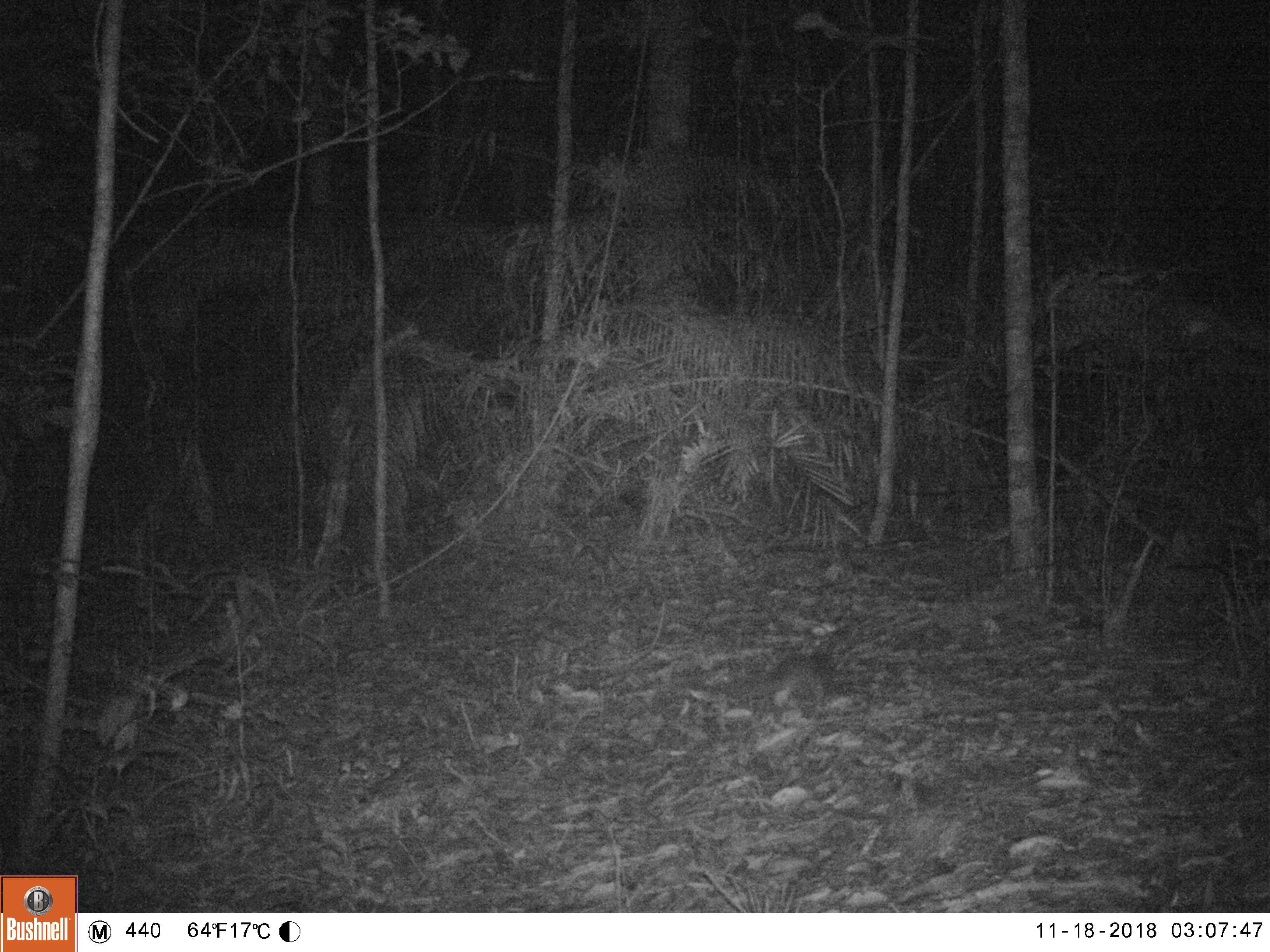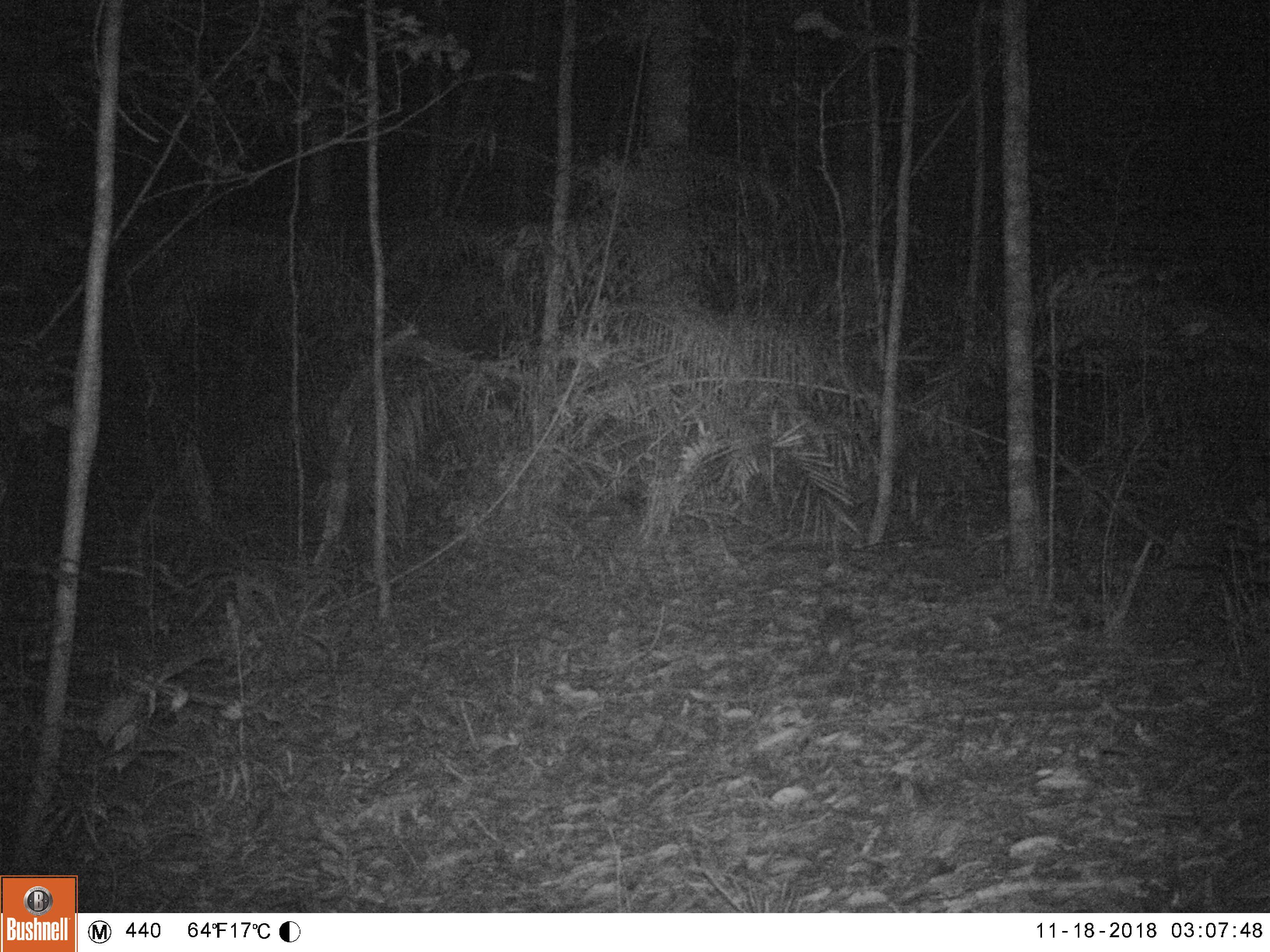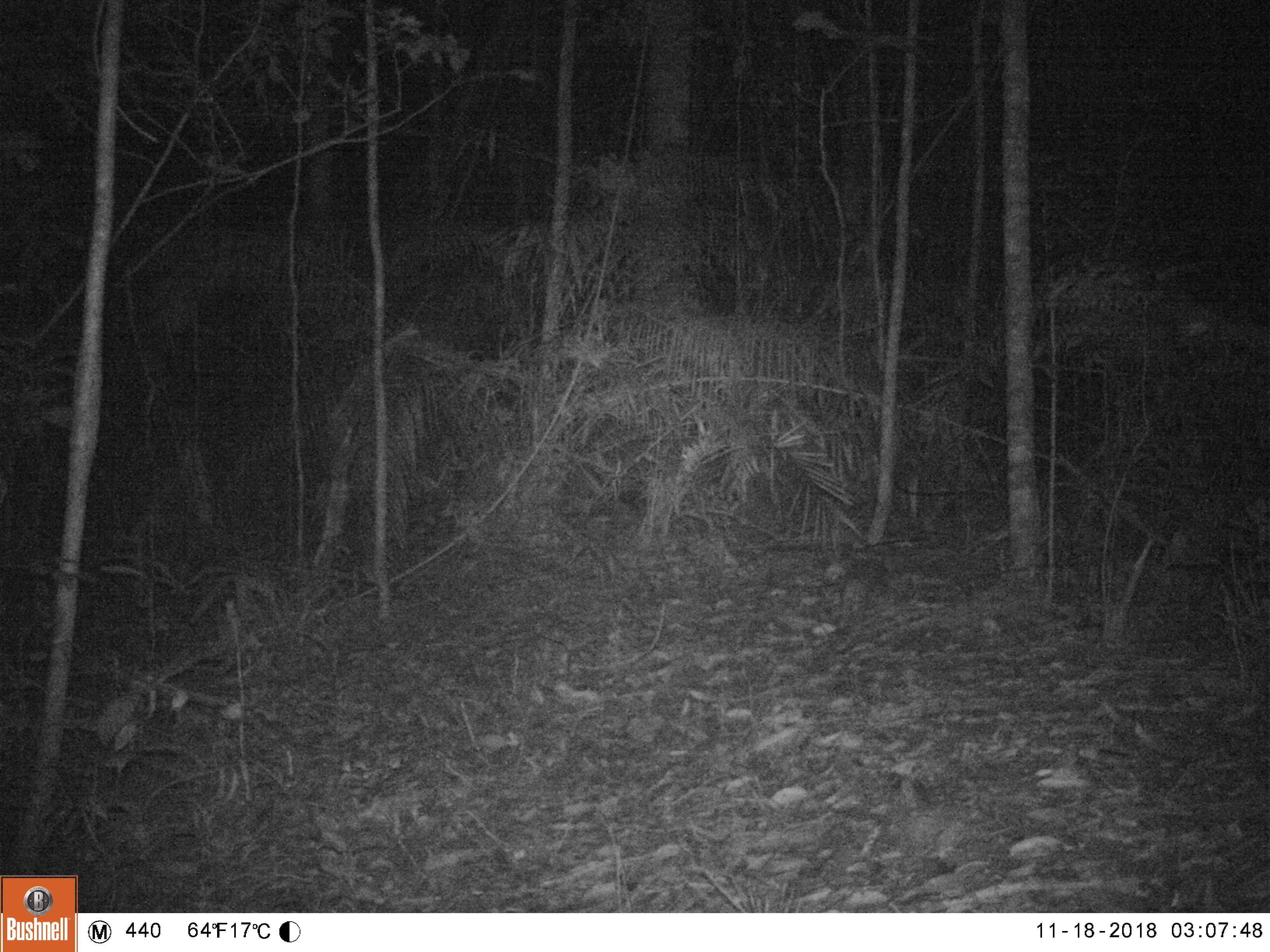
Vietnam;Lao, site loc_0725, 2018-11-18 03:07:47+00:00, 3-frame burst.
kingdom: Animalia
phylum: Chordata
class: Mammalia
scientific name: Mammalia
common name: mammal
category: unidentified small mammal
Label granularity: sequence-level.